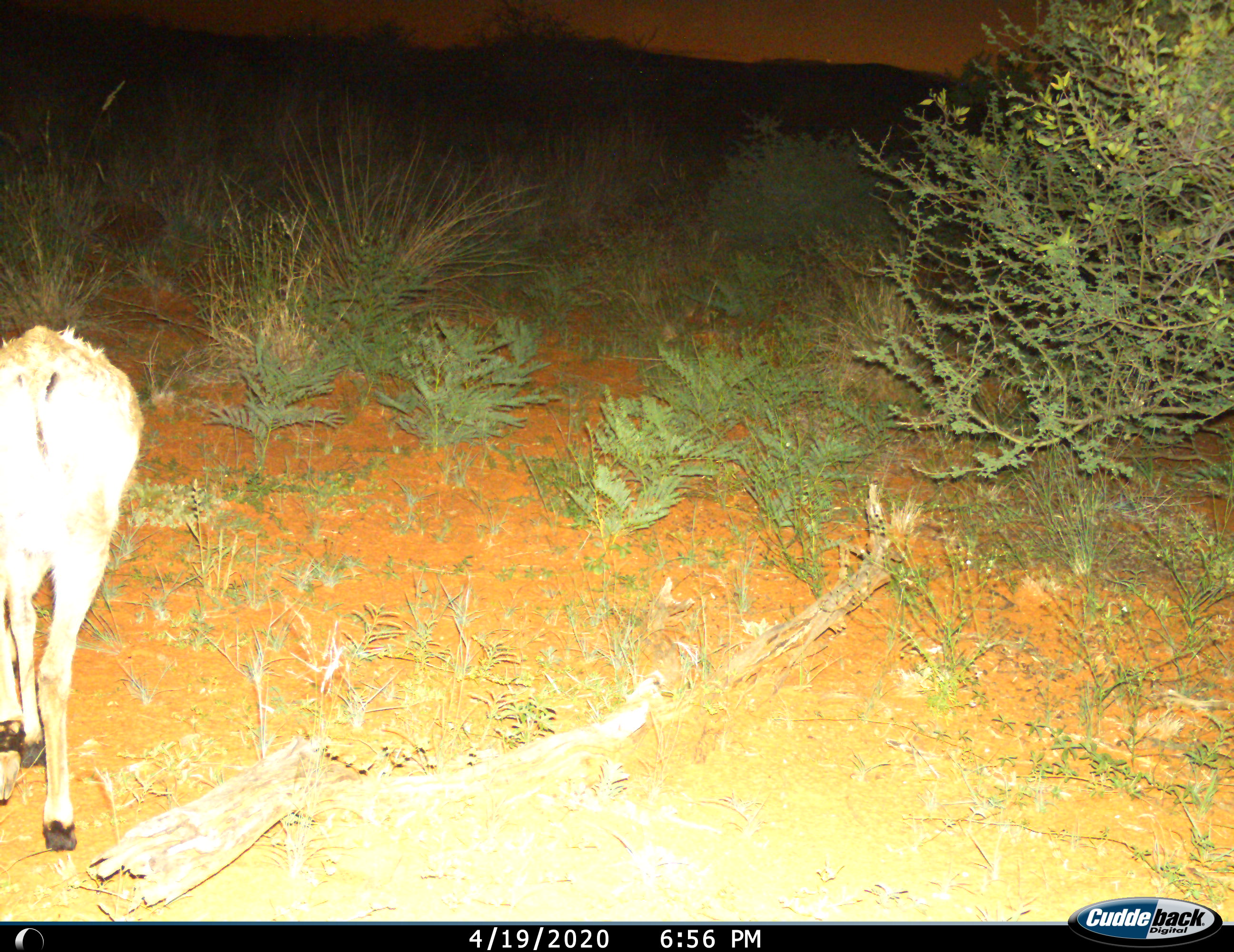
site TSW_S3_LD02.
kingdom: Animalia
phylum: Chordata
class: Mammalia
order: Artiodactyla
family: Bovidae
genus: Sylvicapra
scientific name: Sylvicapra grimmia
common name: common duiker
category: duikercommongrey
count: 1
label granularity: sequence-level